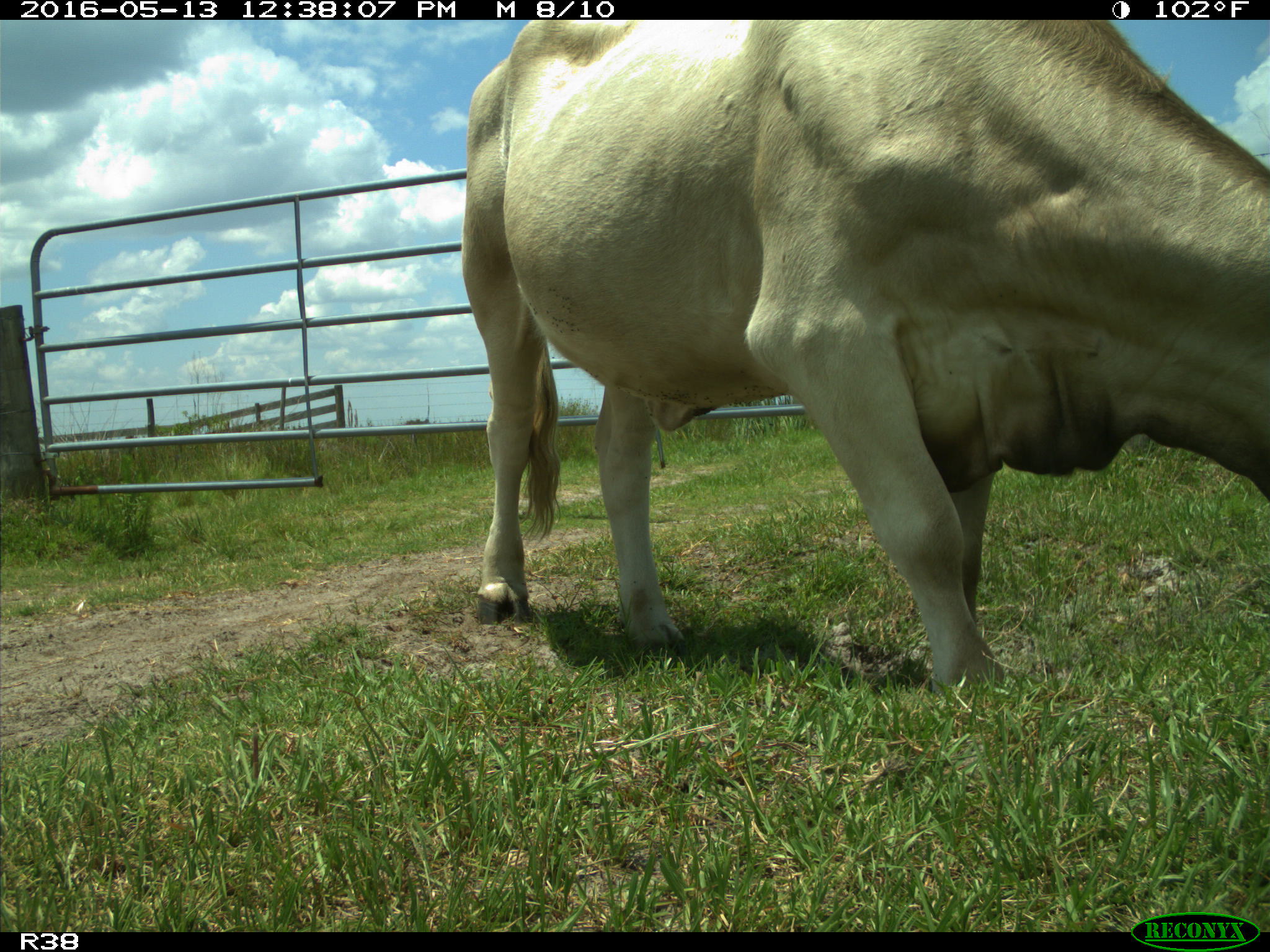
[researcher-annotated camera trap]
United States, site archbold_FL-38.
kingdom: Animalia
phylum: Chordata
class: Mammalia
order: Artiodactyla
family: Bovidae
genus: Bos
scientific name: Bos taurus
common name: domestic cow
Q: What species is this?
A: Bos taurus (domestic cow).